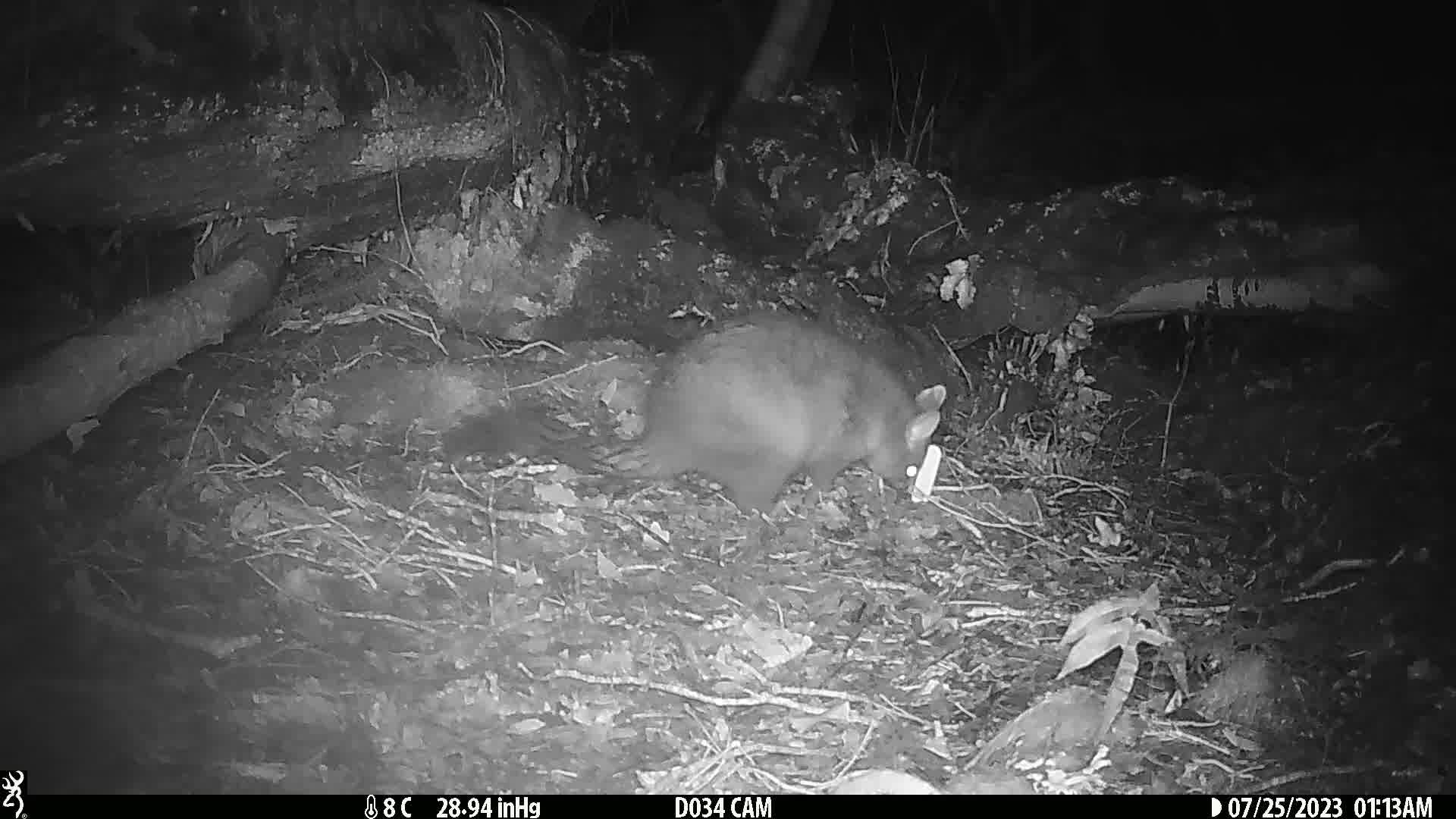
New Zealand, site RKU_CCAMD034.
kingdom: Animalia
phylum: Chordata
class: Mammalia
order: Diprotodontia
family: Phalangeridae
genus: Trichosurus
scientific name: Trichosurus vulpecula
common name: common brushtail possum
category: possum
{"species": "possum (common brushtail possum) (Trichosurus vulpecula)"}